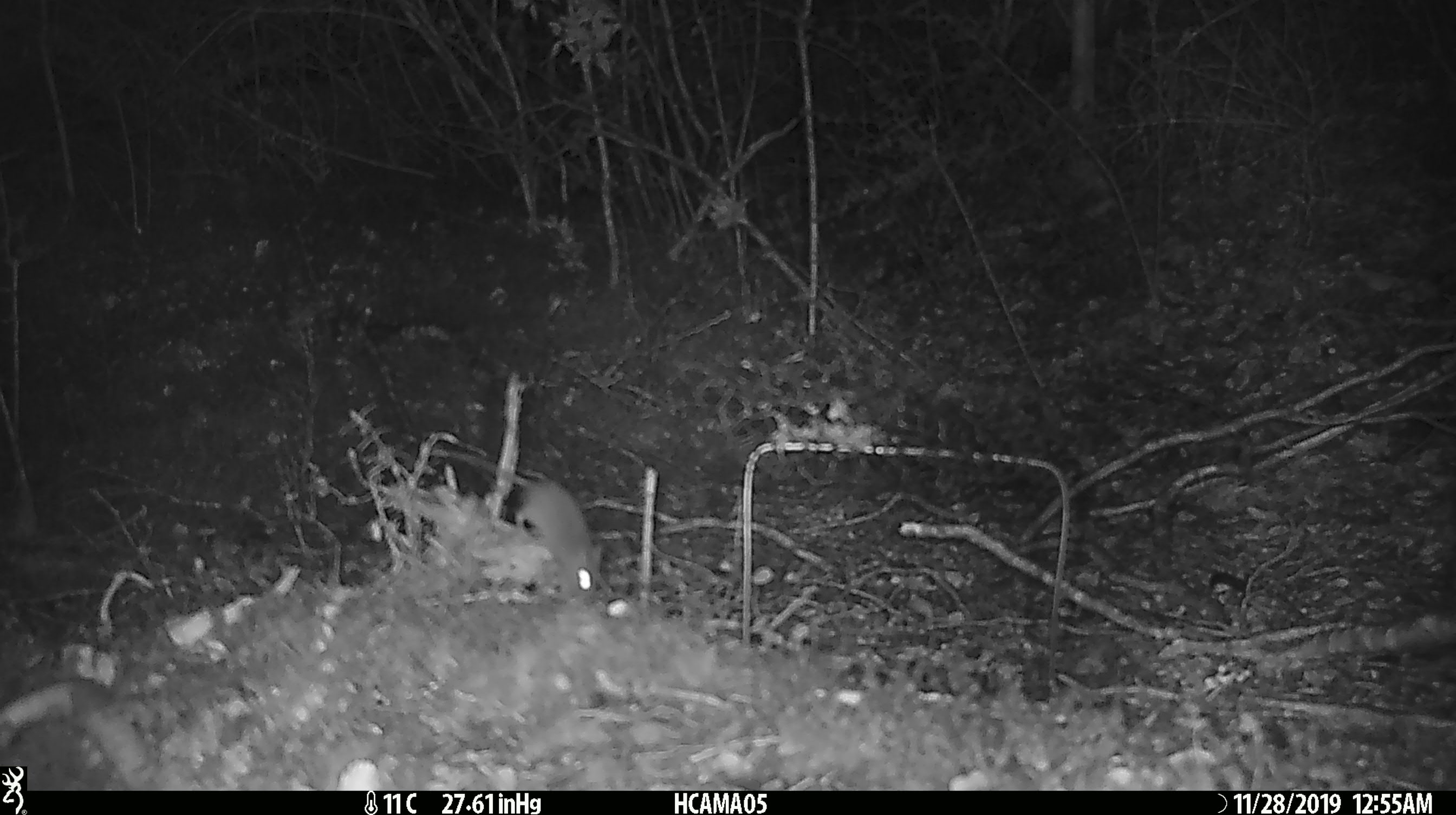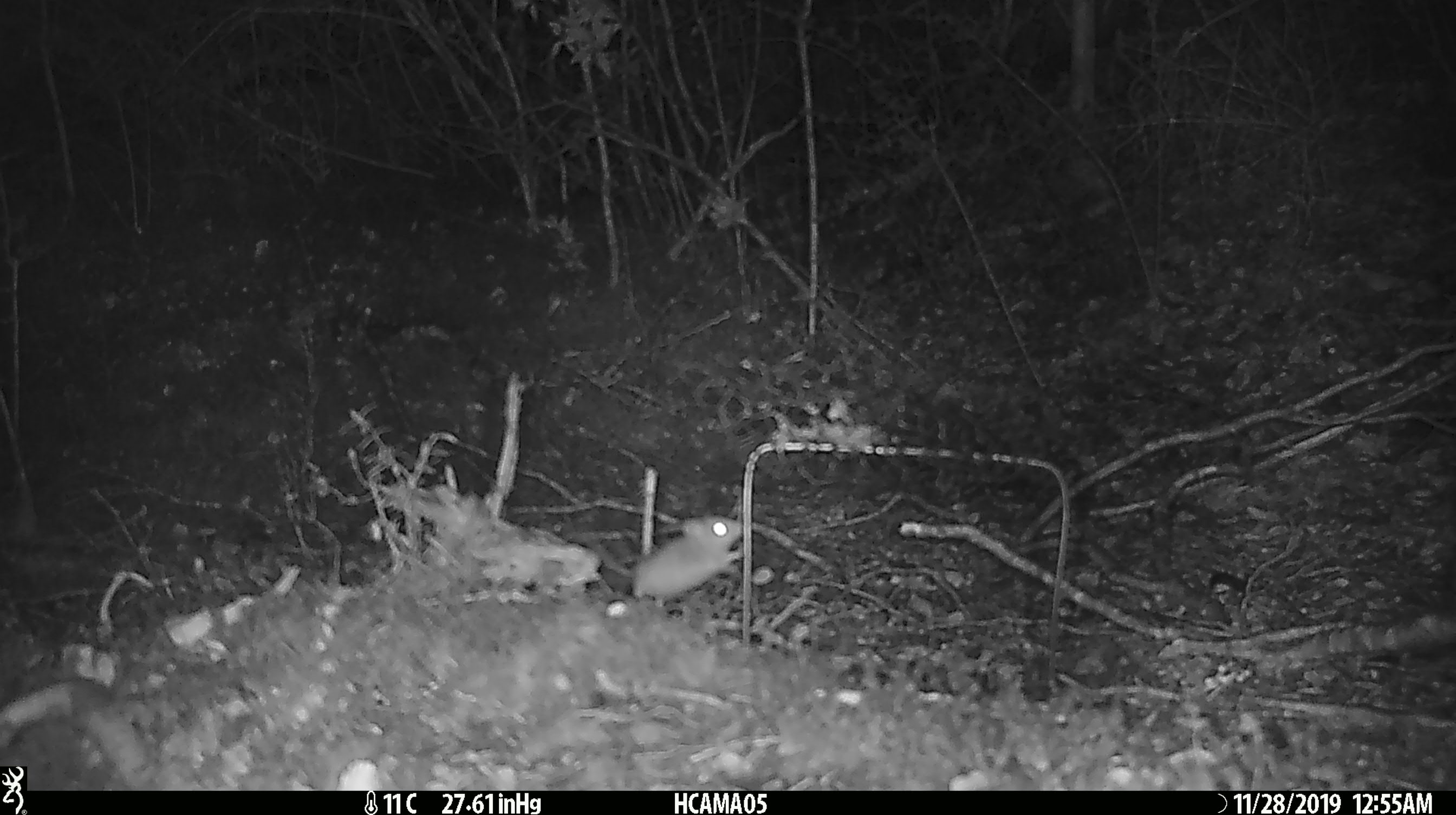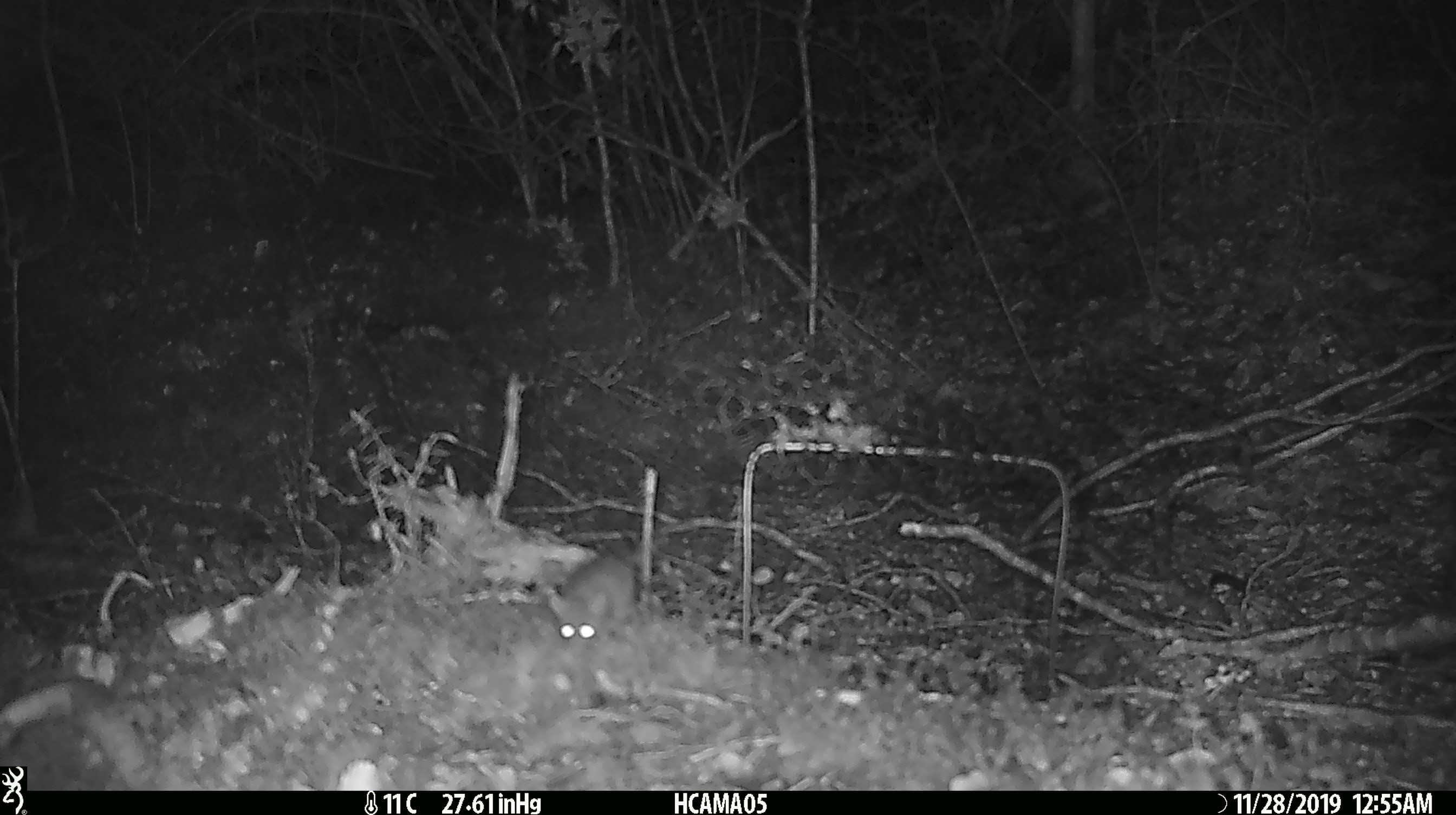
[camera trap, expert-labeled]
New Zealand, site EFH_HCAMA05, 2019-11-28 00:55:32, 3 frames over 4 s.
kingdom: Animalia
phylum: Chordata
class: Mammalia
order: Rodentia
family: Muridae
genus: Mus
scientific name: Mus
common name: mouse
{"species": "mouse (Mus)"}